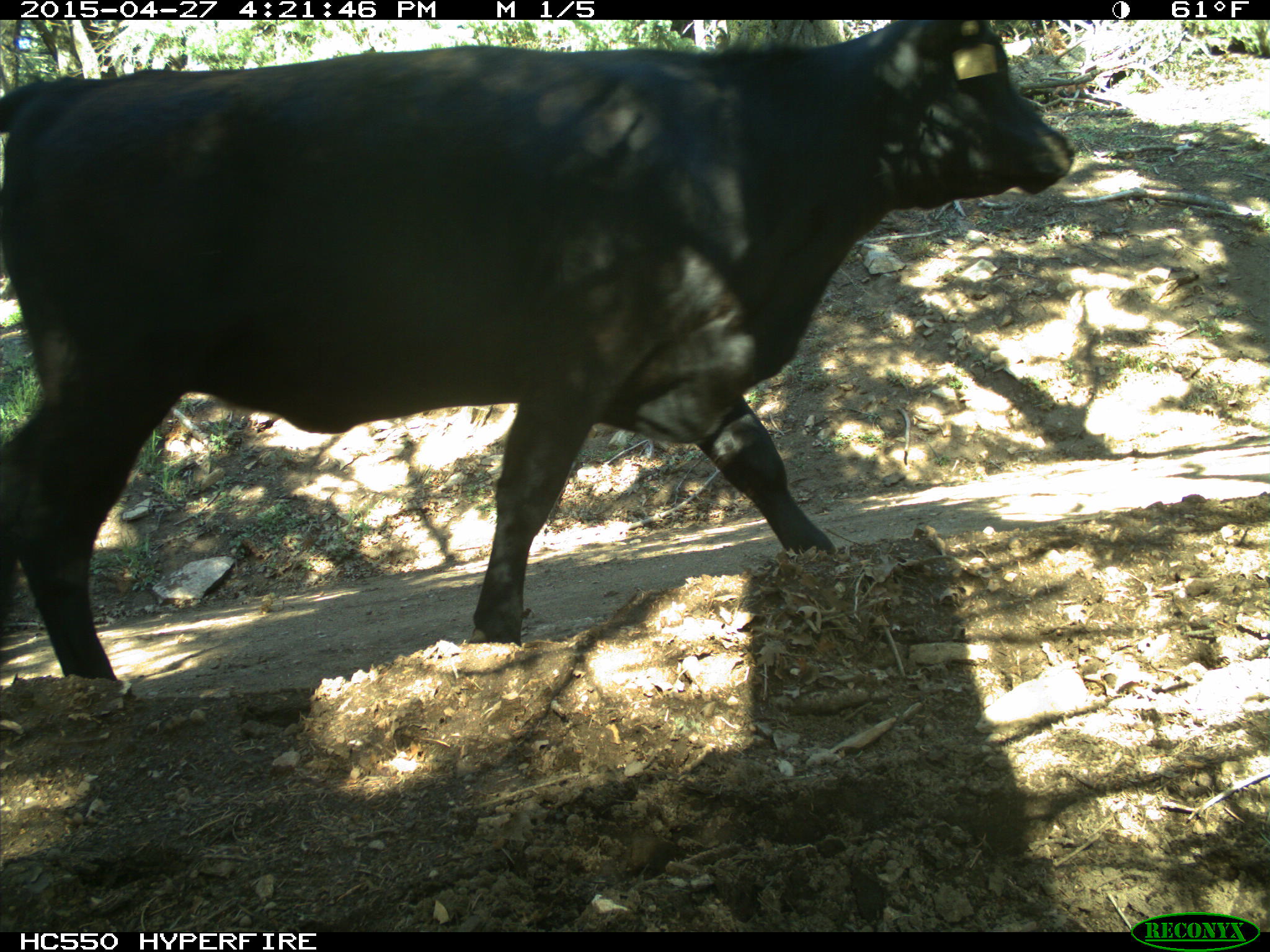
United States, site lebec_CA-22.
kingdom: Animalia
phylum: Chordata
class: Mammalia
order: Artiodactyla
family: Bovidae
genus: Bos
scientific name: Bos taurus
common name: domestic cow